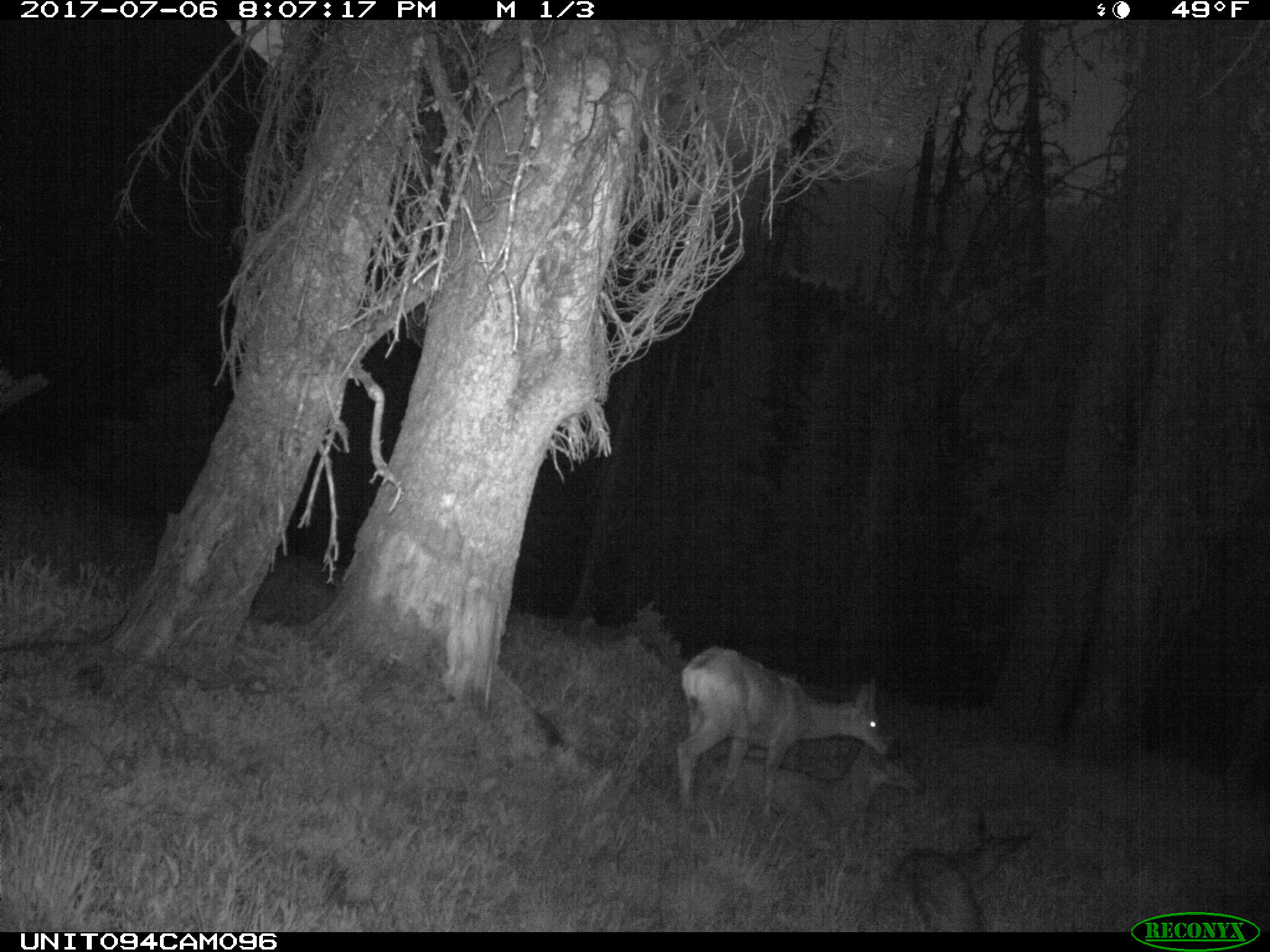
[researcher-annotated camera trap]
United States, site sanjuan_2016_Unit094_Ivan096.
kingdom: Animalia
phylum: Chordata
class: Mammalia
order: Artiodactyla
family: Cervidae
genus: Odocoileus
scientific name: Odocoileus hemionus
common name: mule deer